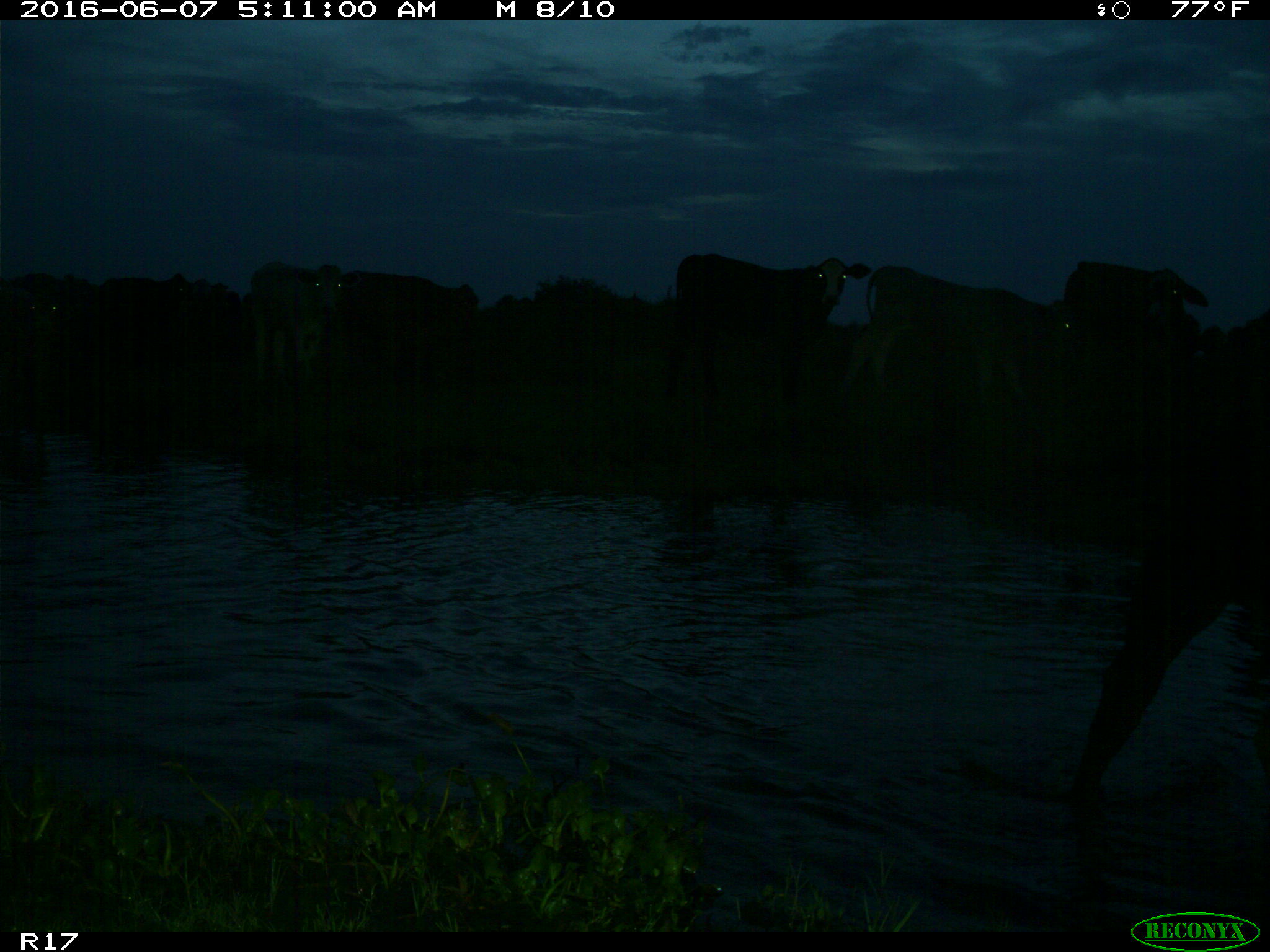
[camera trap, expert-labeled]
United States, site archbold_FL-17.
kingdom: Animalia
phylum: Chordata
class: Mammalia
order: Artiodactyla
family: Bovidae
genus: Bos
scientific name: Bos taurus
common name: domestic cow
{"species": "Bos taurus (domestic cow)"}